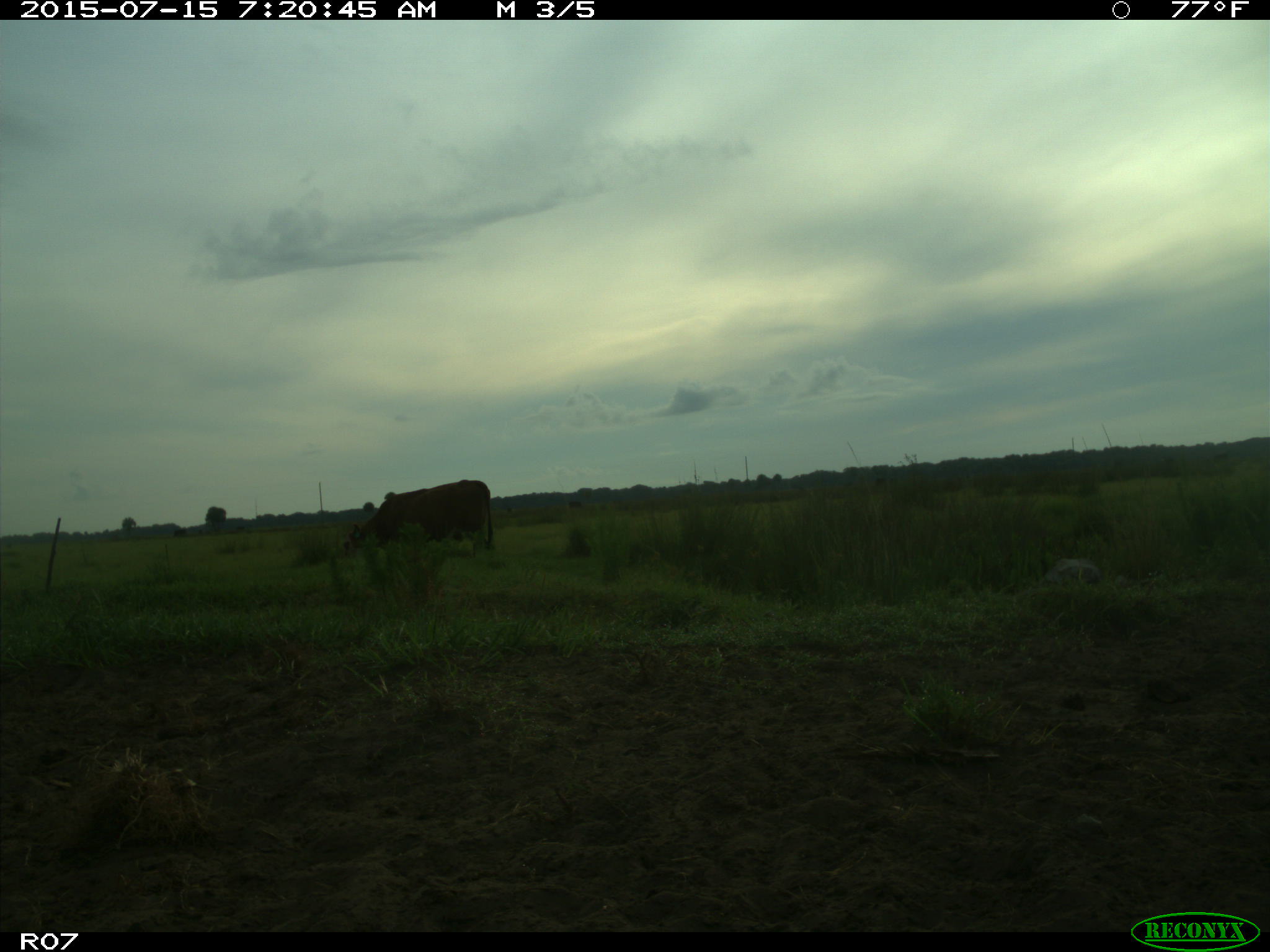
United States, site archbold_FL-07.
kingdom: Animalia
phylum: Chordata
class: Mammalia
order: Artiodactyla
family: Bovidae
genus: Bos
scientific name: Bos taurus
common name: domestic cow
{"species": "Bos taurus (domestic cow)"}